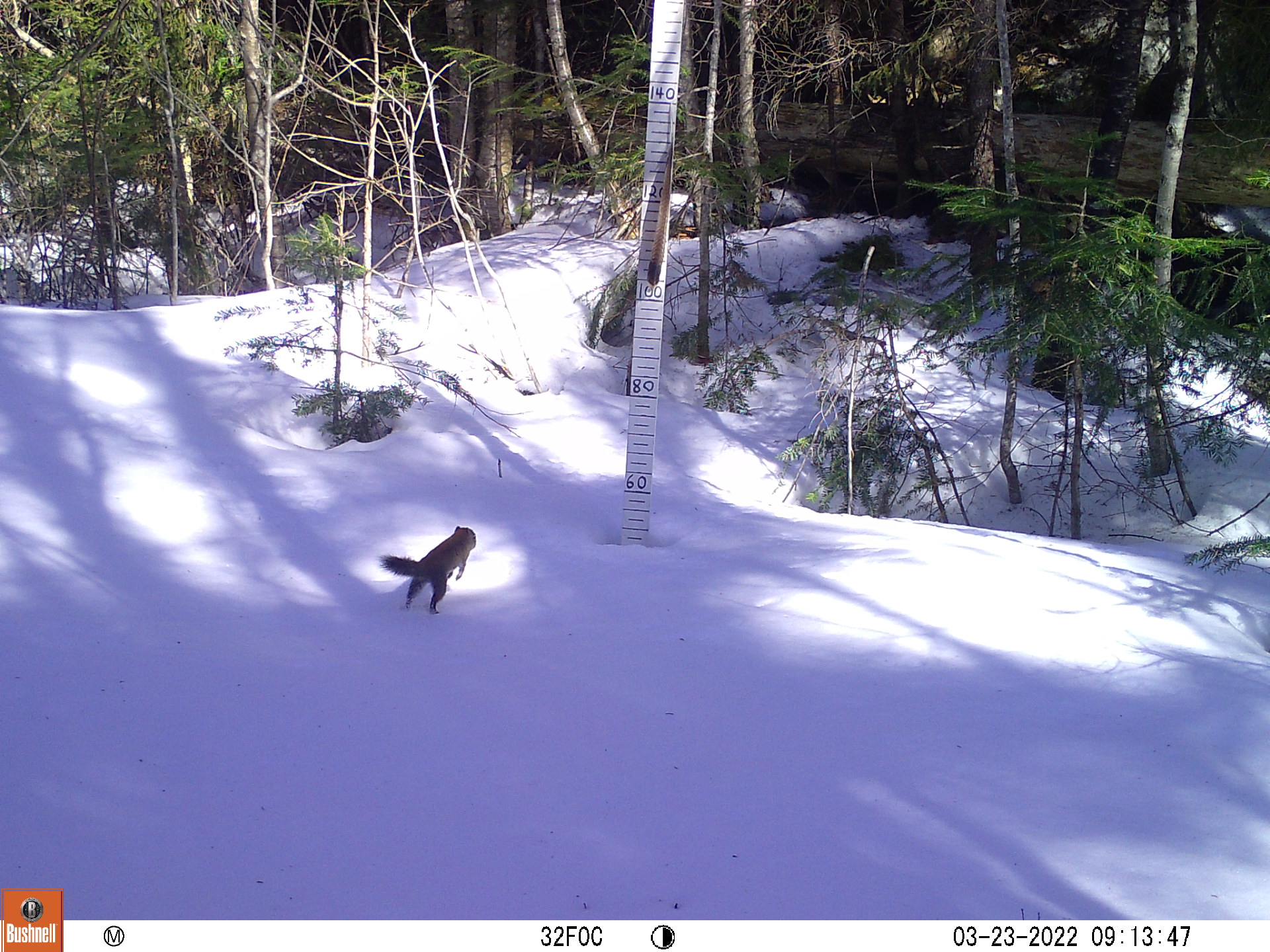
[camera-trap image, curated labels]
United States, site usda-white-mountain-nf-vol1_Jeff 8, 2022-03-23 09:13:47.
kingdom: Animalia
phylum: Chordata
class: Mammalia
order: Rodentia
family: Sciuridae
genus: Tamiasciurus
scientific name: Tamiasciurus hudsonicus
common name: red squirrel